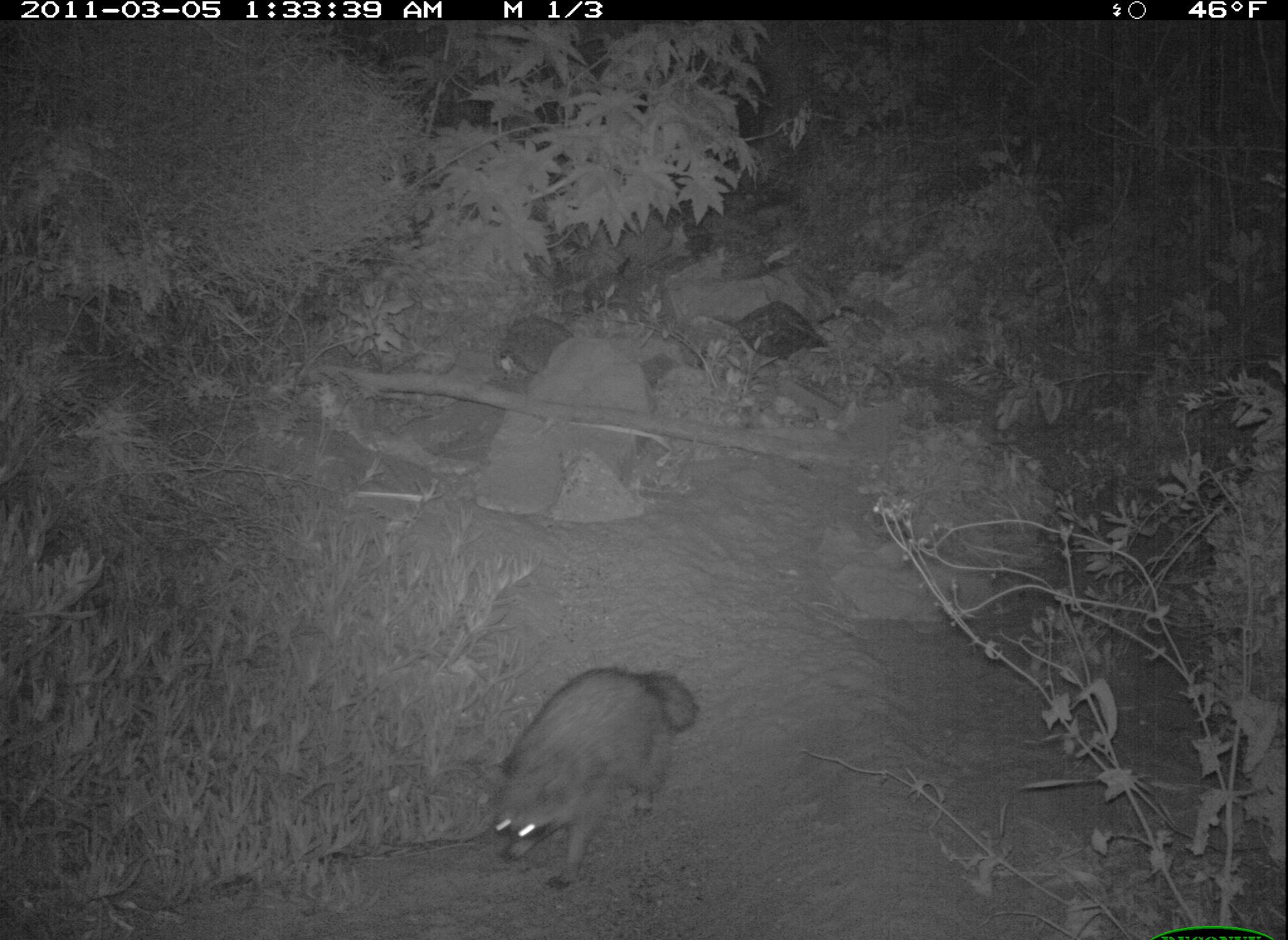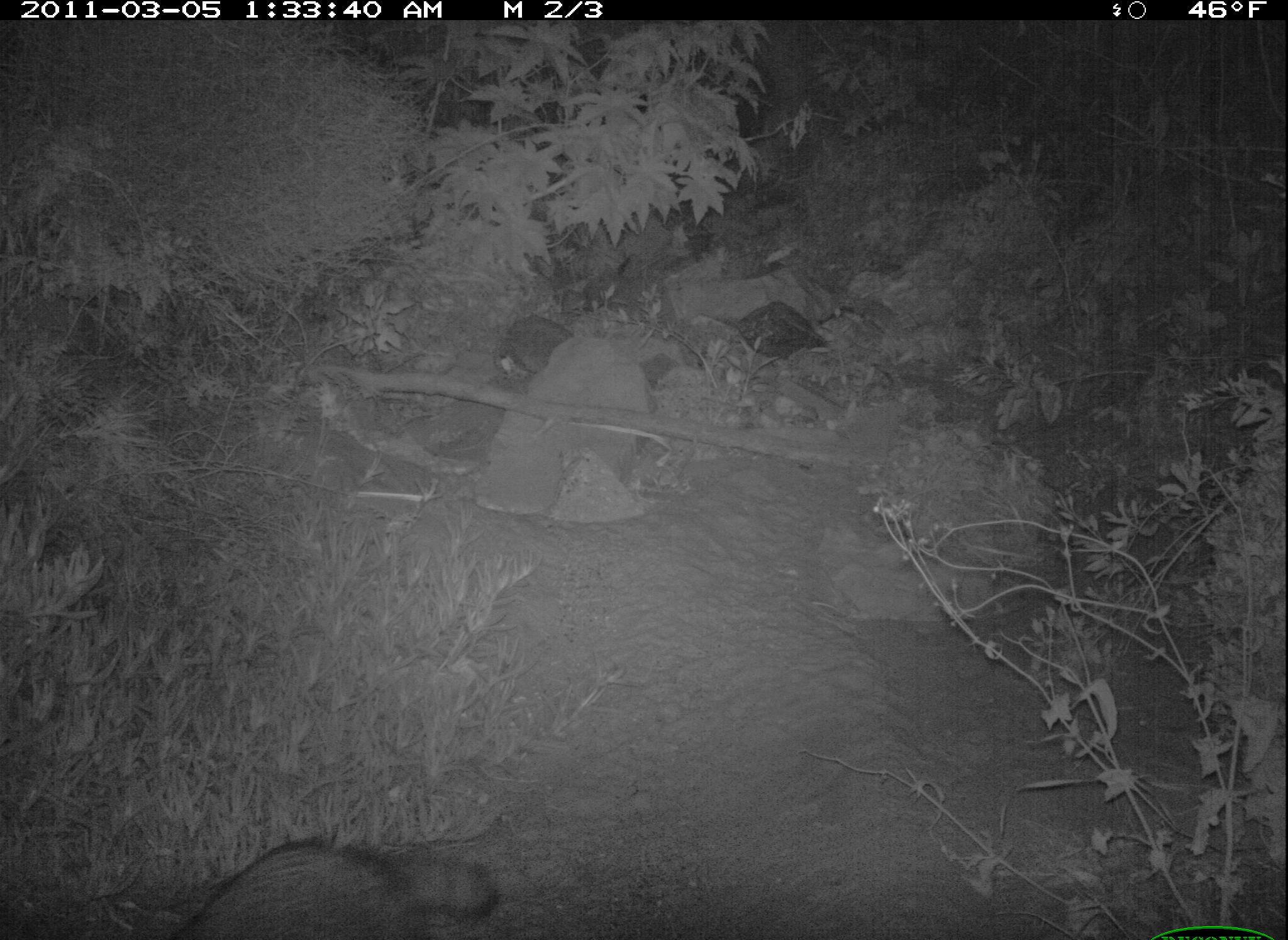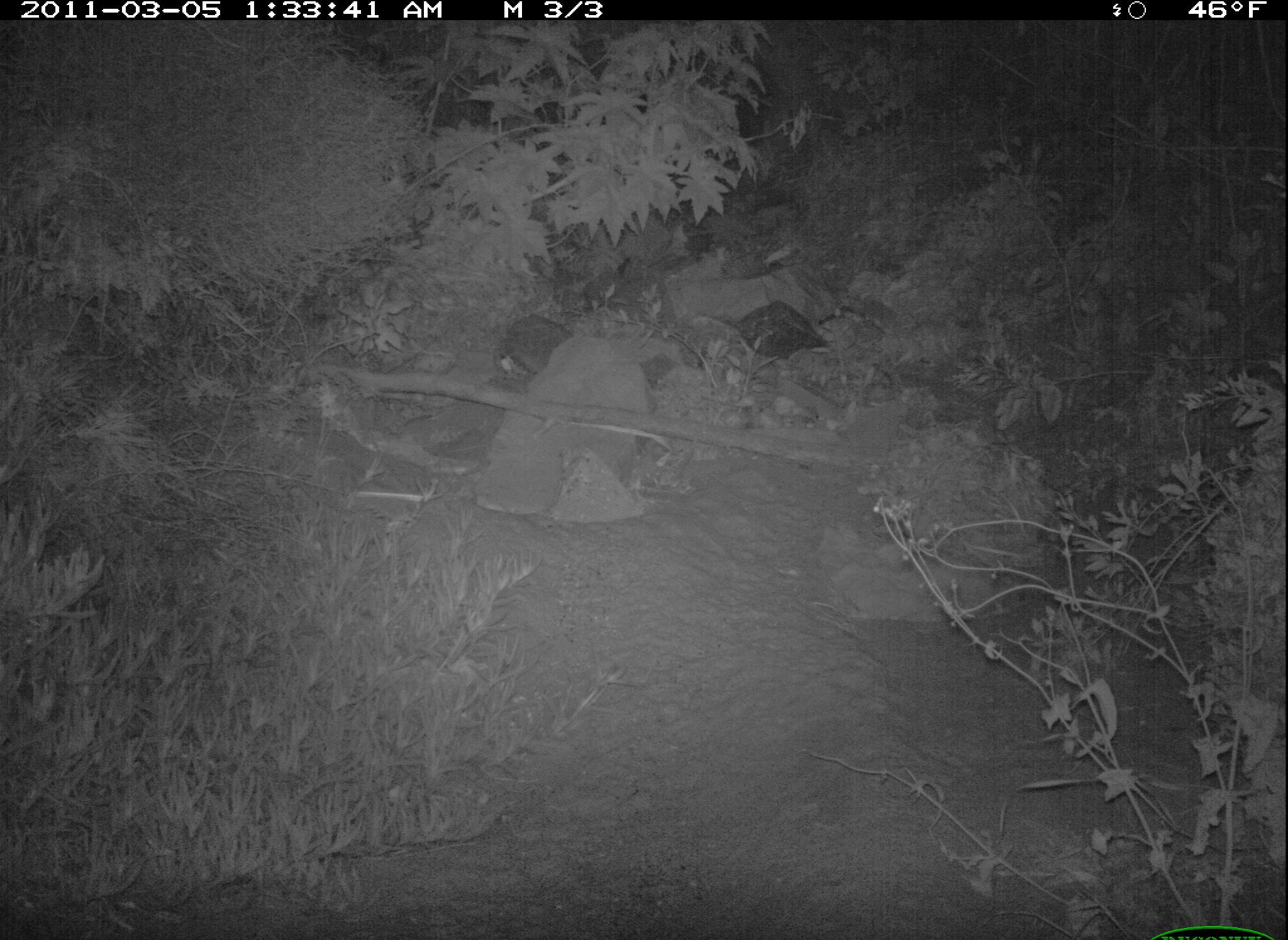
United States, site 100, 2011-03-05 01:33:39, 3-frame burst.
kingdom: Animalia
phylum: Chordata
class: Mammalia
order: Carnivora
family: Procyonidae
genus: Procyon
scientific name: Procyon lotor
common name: raccoon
Raccoon (Procyon lotor).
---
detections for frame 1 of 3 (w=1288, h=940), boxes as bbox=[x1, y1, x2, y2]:
raccoon: bbox=[464, 660, 726, 912]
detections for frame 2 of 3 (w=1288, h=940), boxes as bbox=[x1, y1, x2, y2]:
raccoon: bbox=[163, 821, 525, 936]